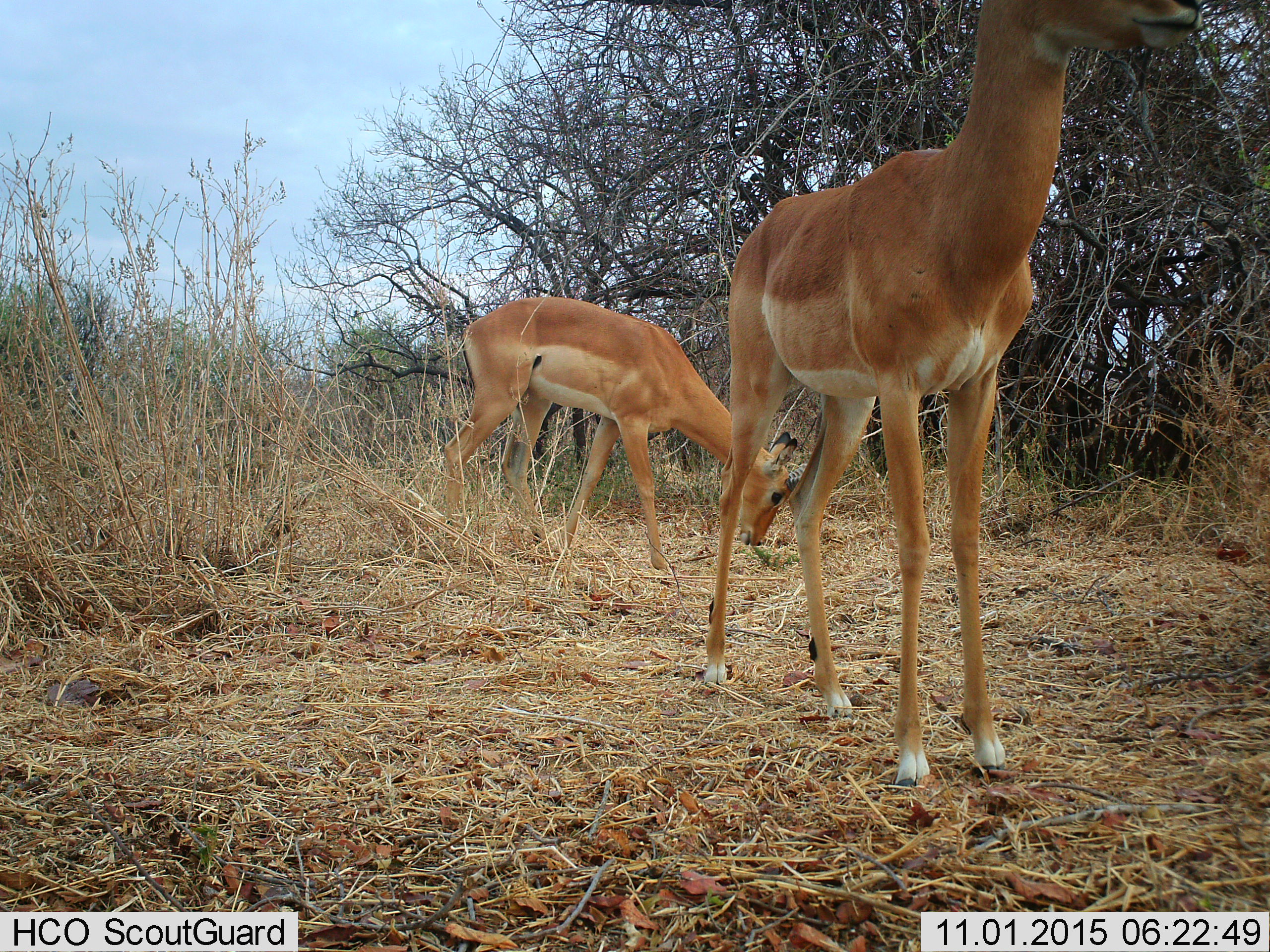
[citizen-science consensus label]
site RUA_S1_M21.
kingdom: Animalia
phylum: Chordata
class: Mammalia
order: Artiodactyla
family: Bovidae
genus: Aepyceros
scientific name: Aepyceros melampus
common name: impala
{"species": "impala (Aepyceros melampus)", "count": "2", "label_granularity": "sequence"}